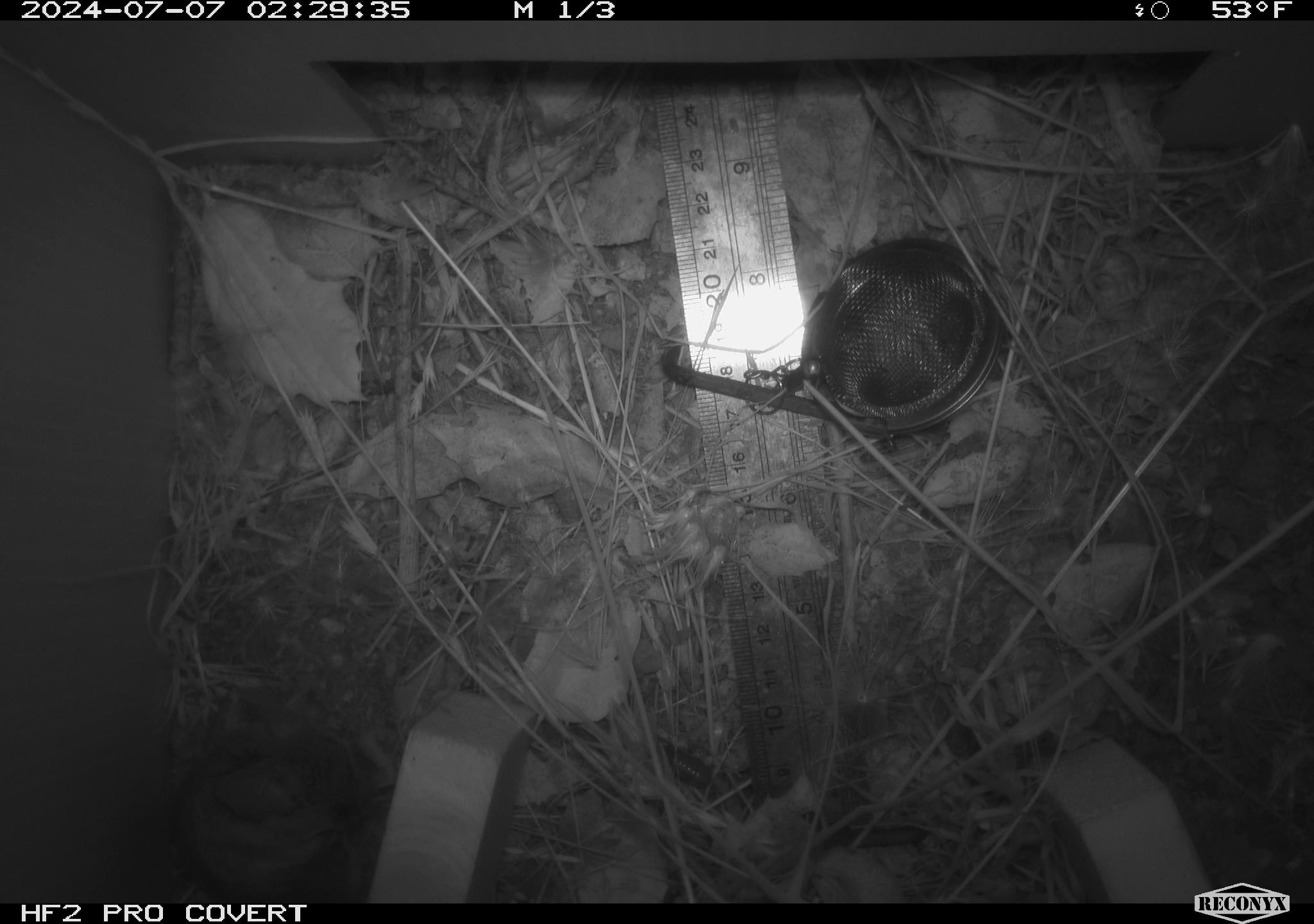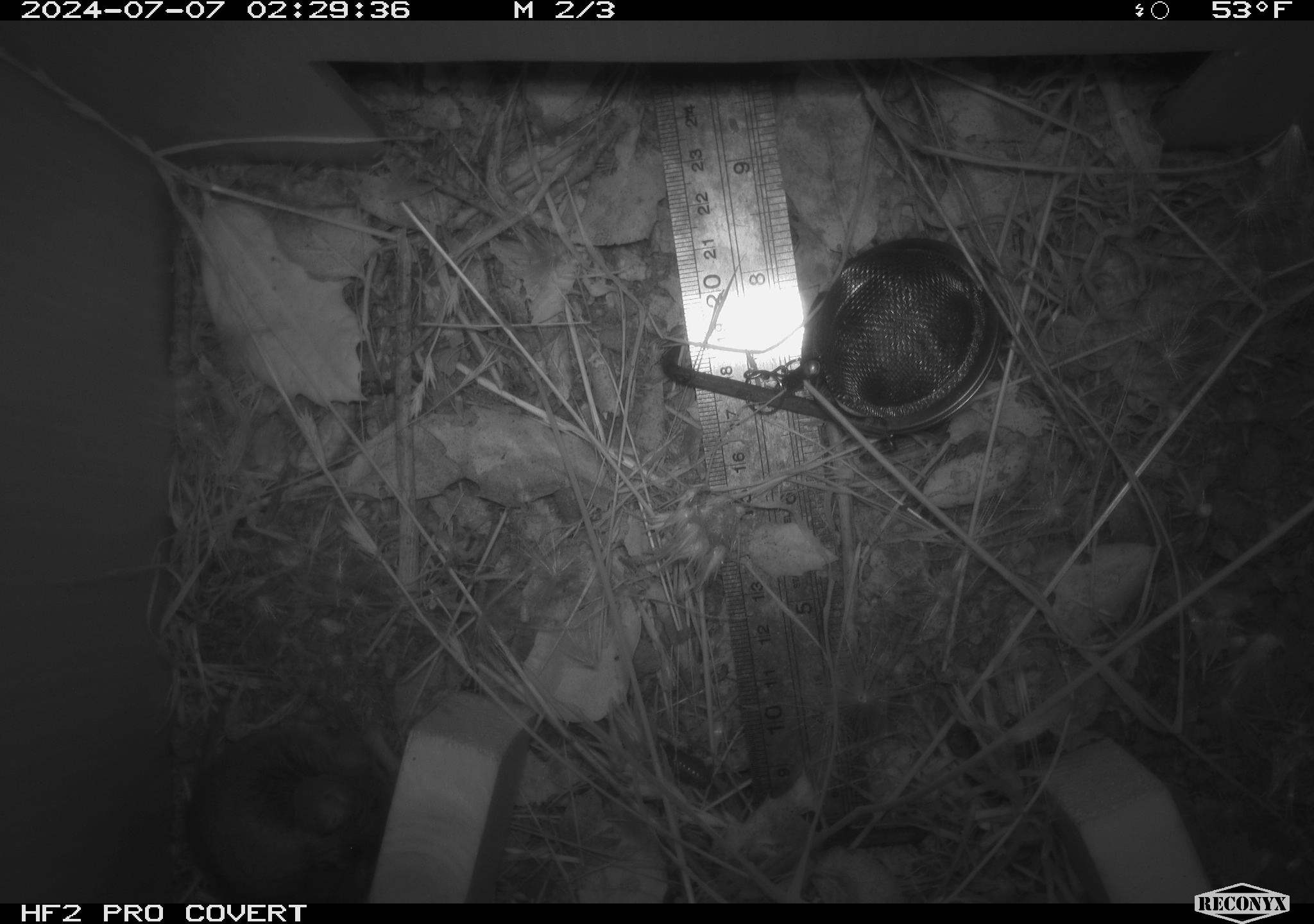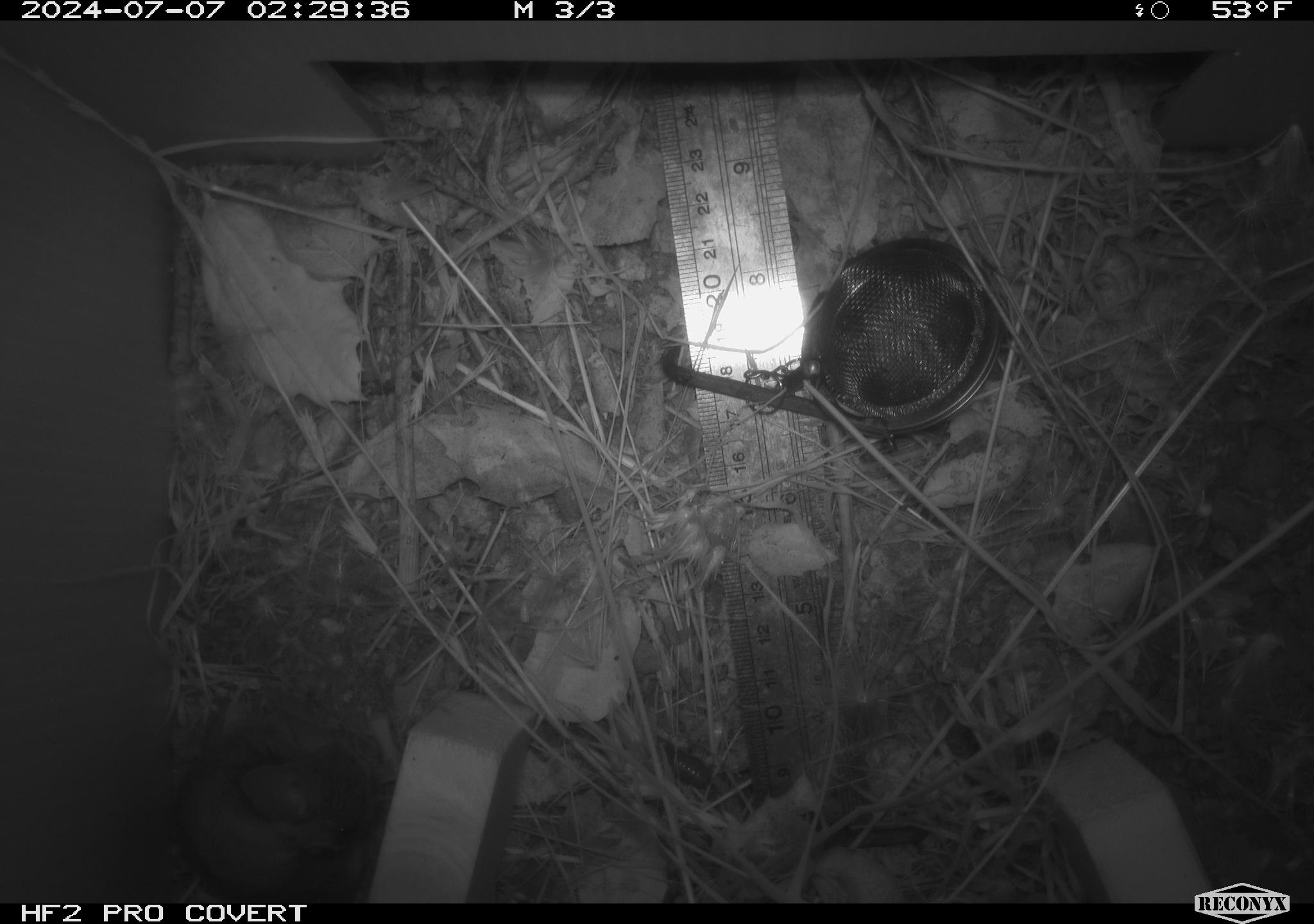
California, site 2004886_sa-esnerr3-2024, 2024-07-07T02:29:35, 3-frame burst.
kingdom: Animalia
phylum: Chordata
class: Mammalia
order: Rodentia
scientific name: Rodentia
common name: rodent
Rodent (Rodentia).